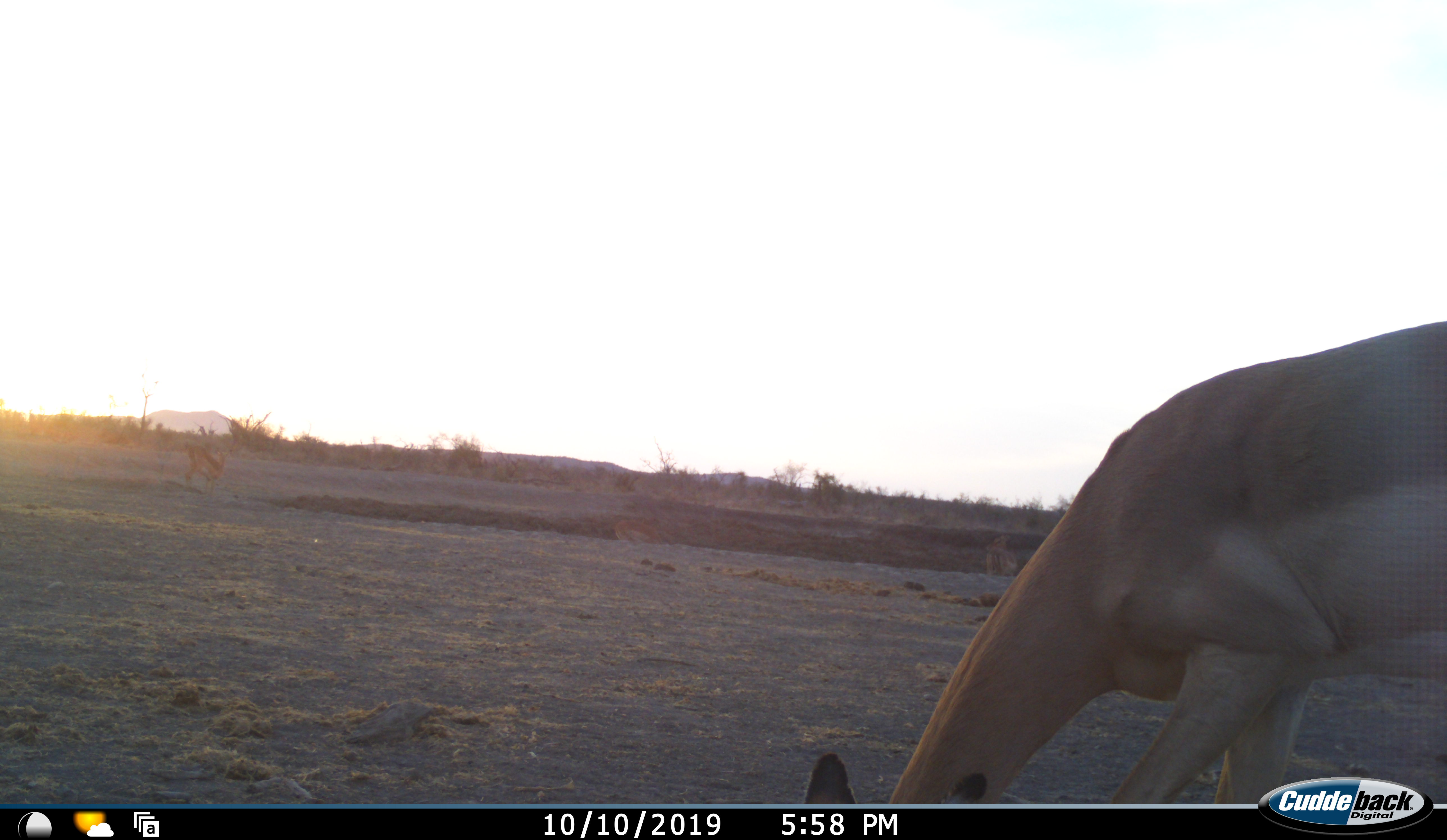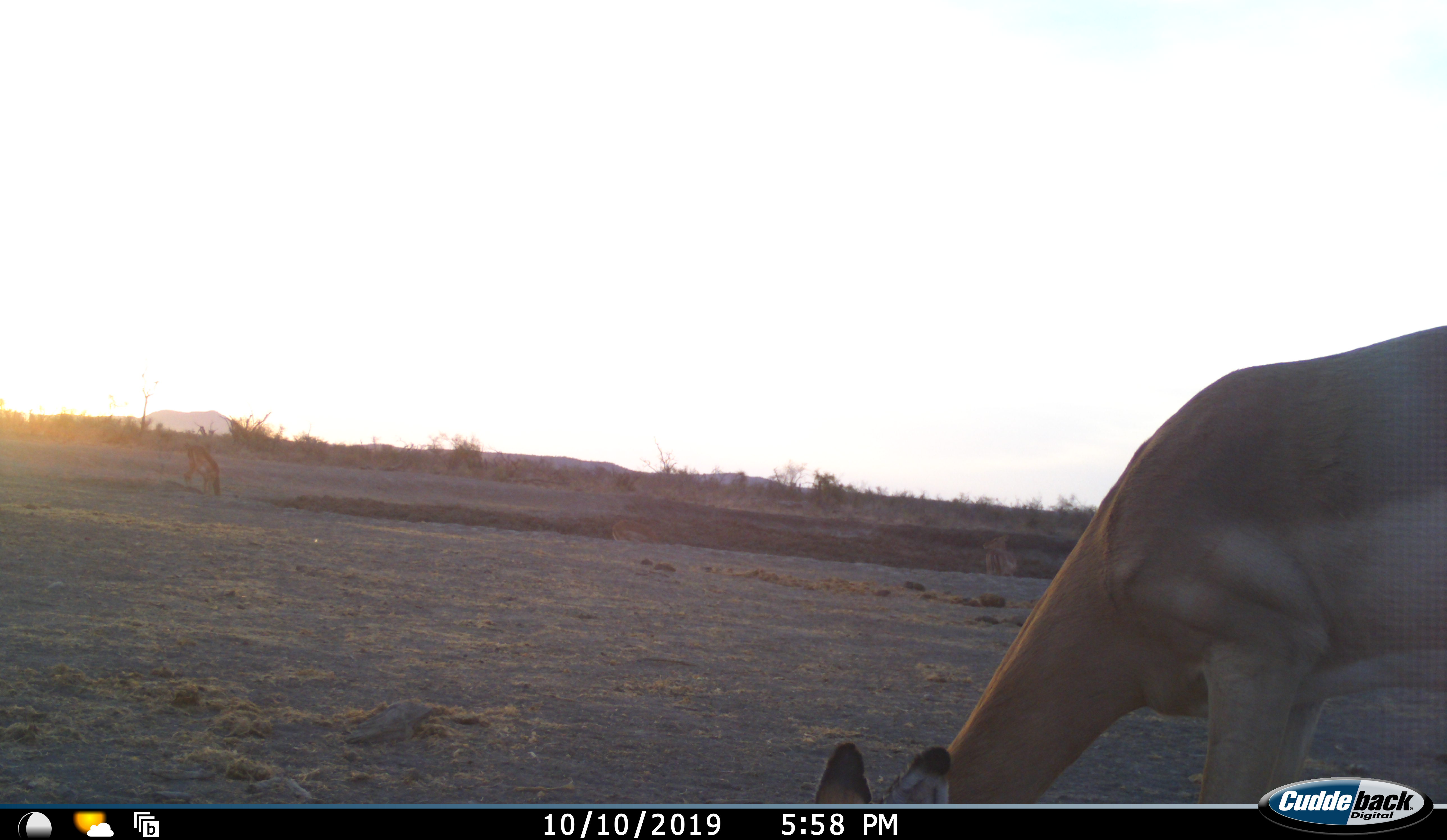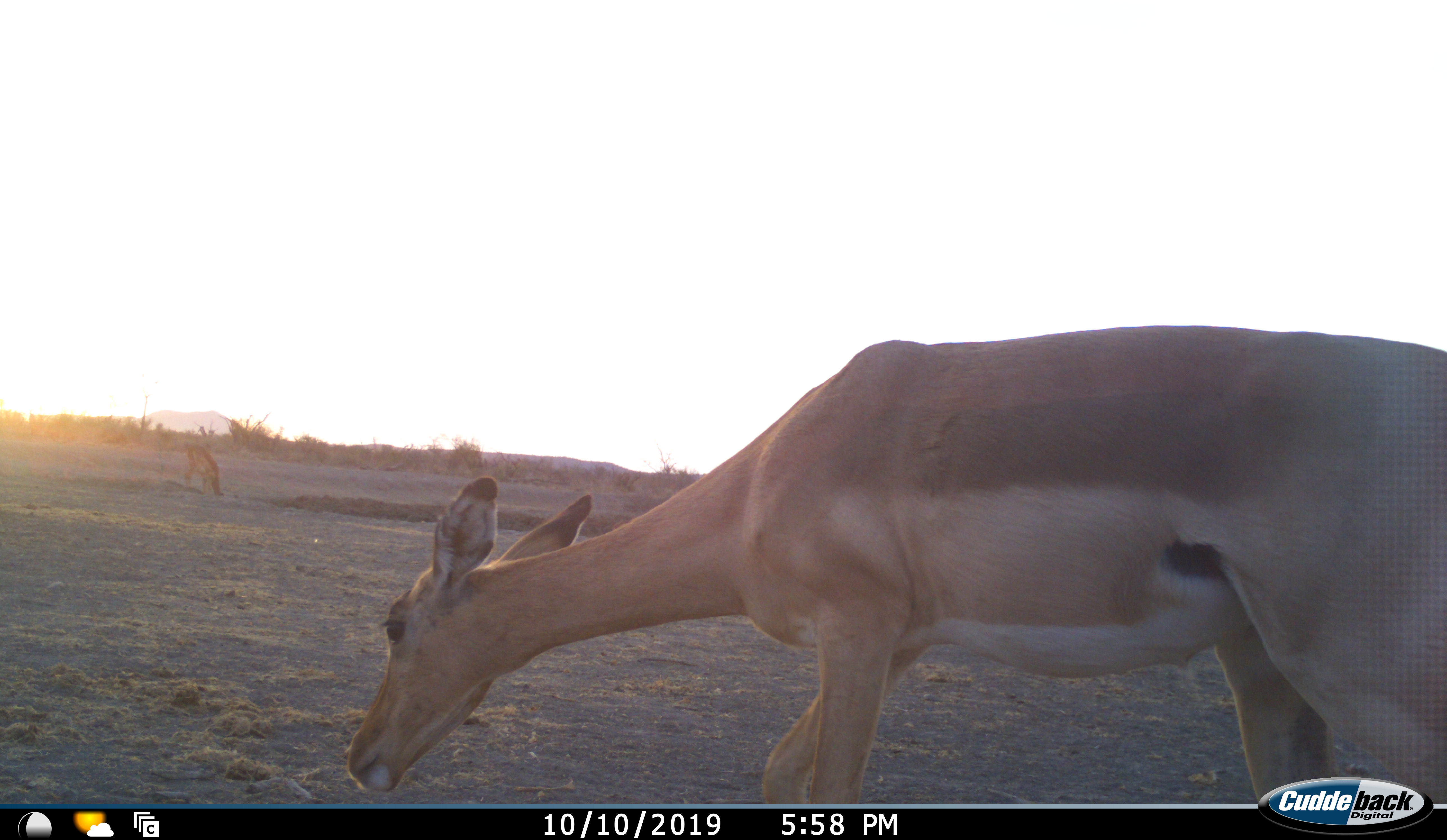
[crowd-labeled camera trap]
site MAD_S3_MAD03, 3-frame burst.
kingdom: Animalia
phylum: Chordata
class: Mammalia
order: Artiodactyla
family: Bovidae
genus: Aepyceros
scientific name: Aepyceros melampus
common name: impala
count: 1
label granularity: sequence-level